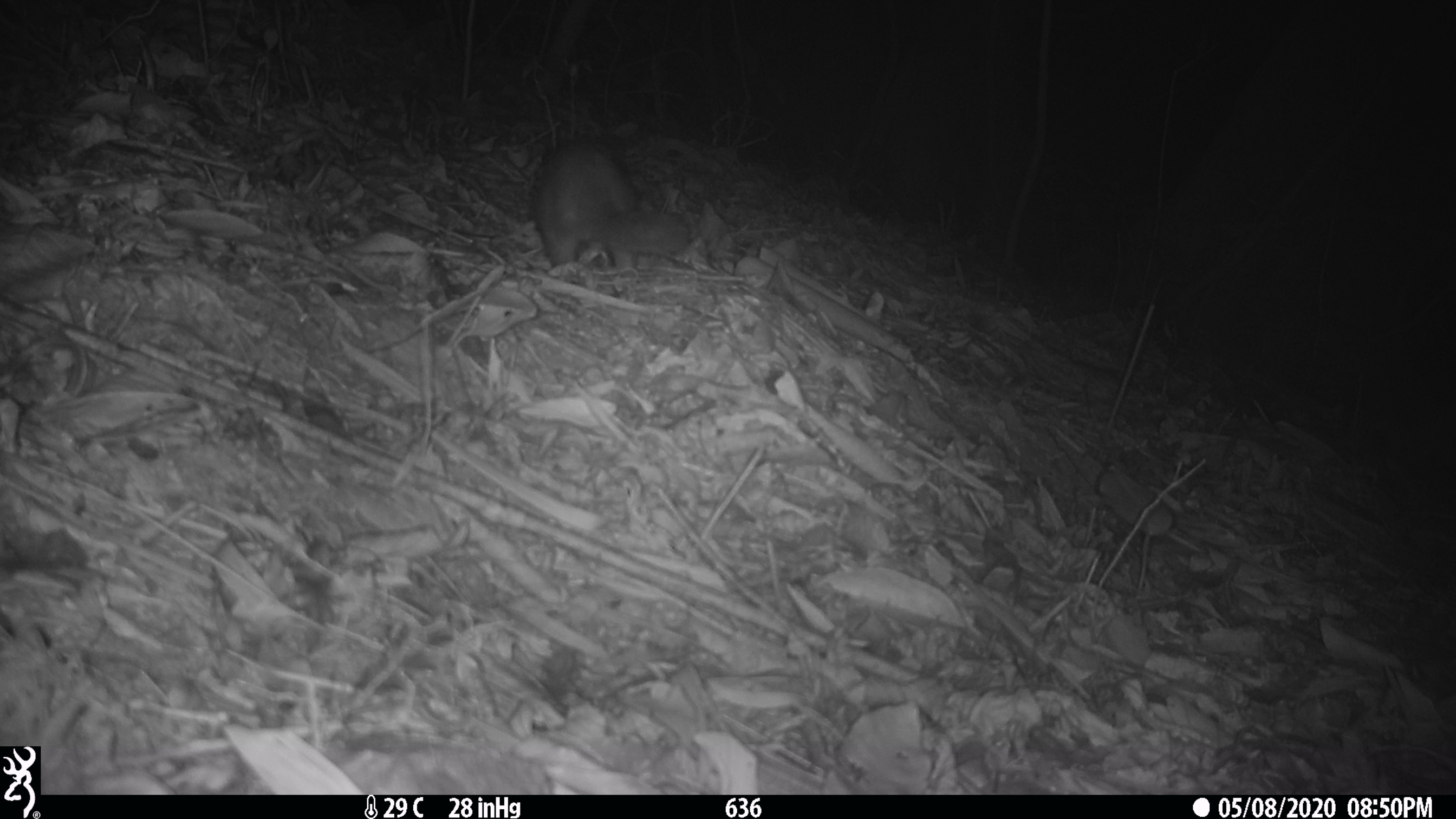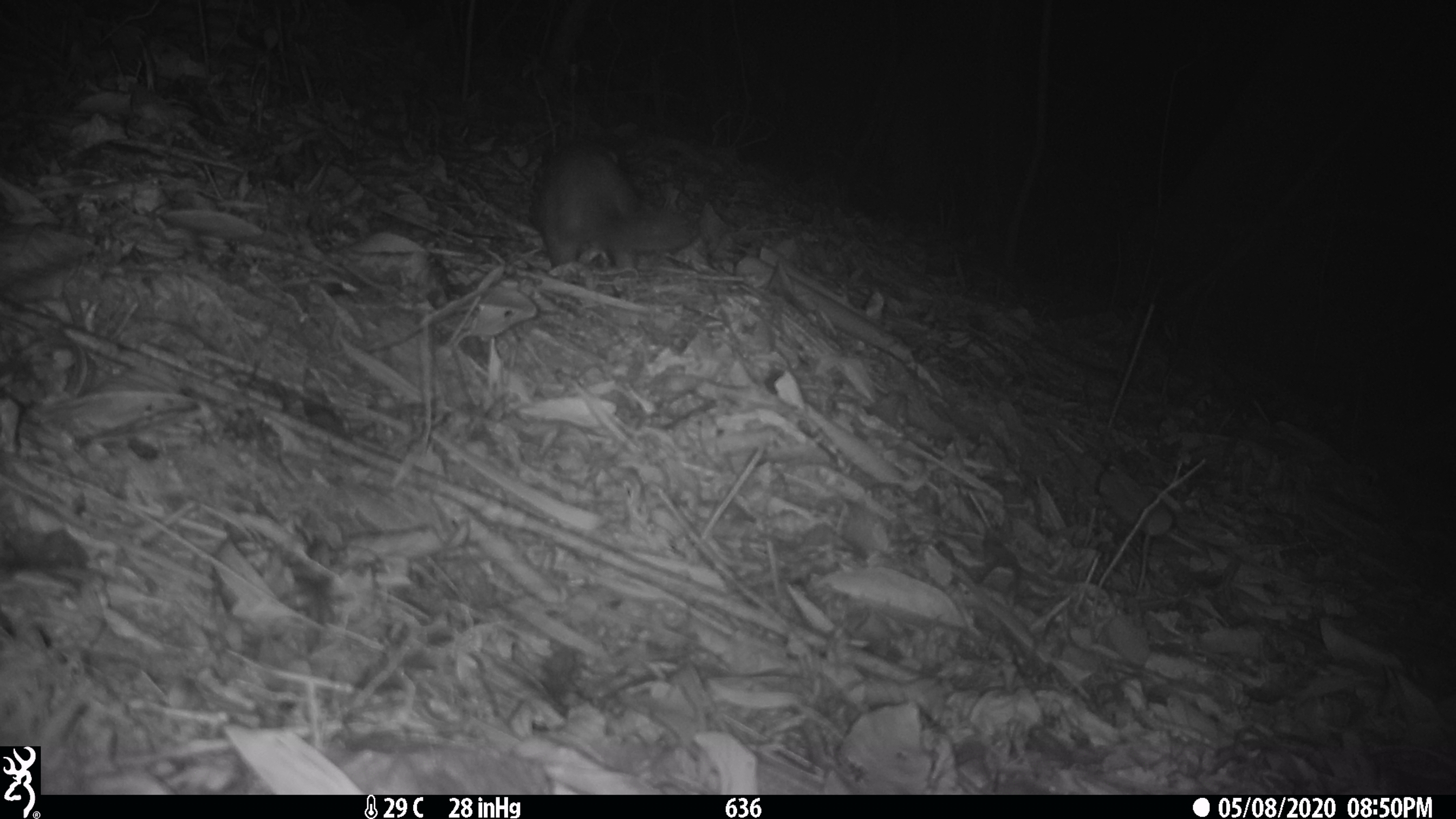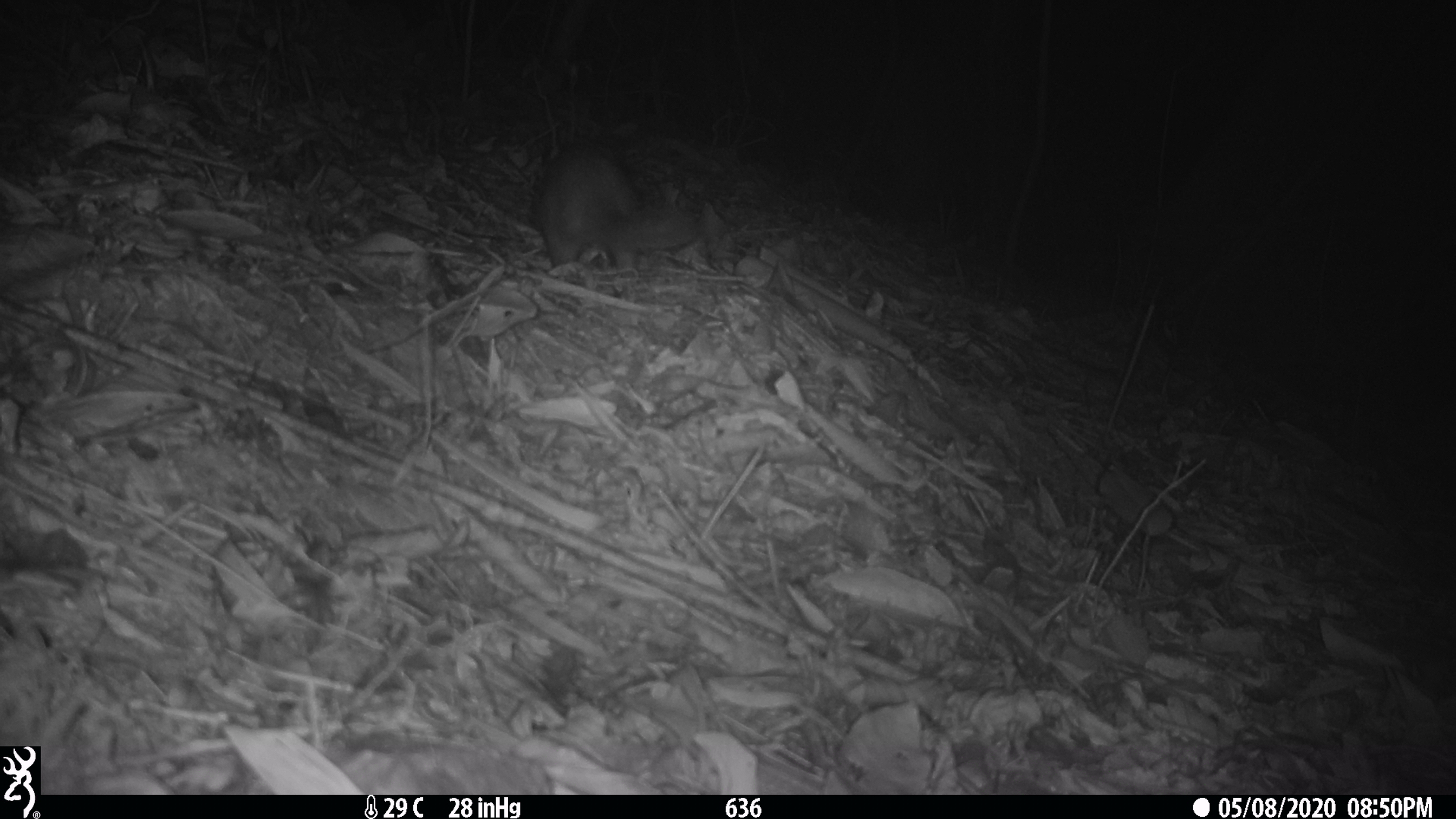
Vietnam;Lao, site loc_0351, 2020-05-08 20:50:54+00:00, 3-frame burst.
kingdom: Animalia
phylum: Chordata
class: Mammalia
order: Carnivora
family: Mustelidae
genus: Melogale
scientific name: Melogale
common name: ferret badger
Ferret badger (Melogale). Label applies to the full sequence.